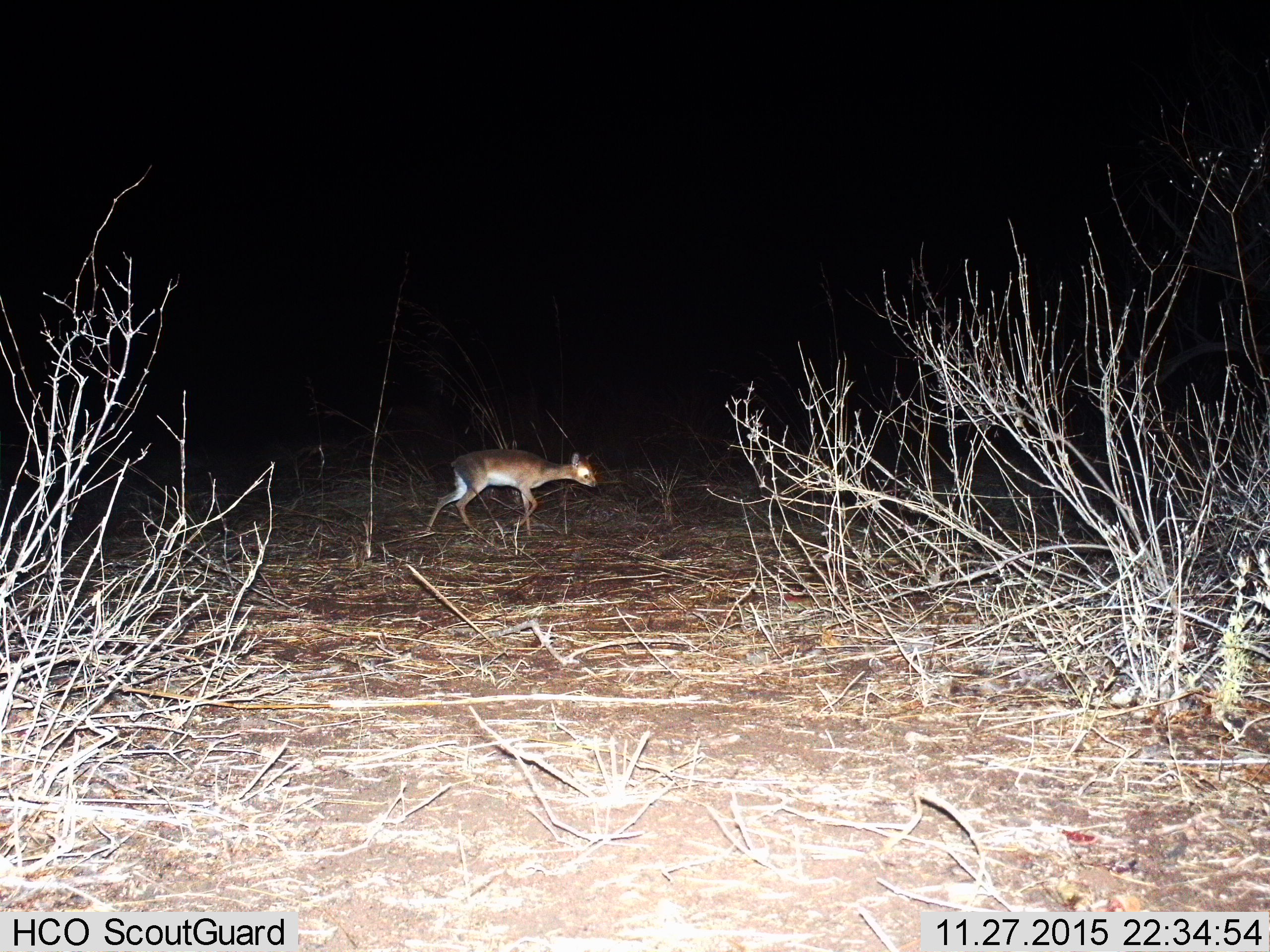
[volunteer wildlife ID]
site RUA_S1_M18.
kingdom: Animalia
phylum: Chordata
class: Mammalia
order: Artiodactyla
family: Bovidae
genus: Madoqua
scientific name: Madoqua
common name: dik-dik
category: dikdik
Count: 1.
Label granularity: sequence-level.